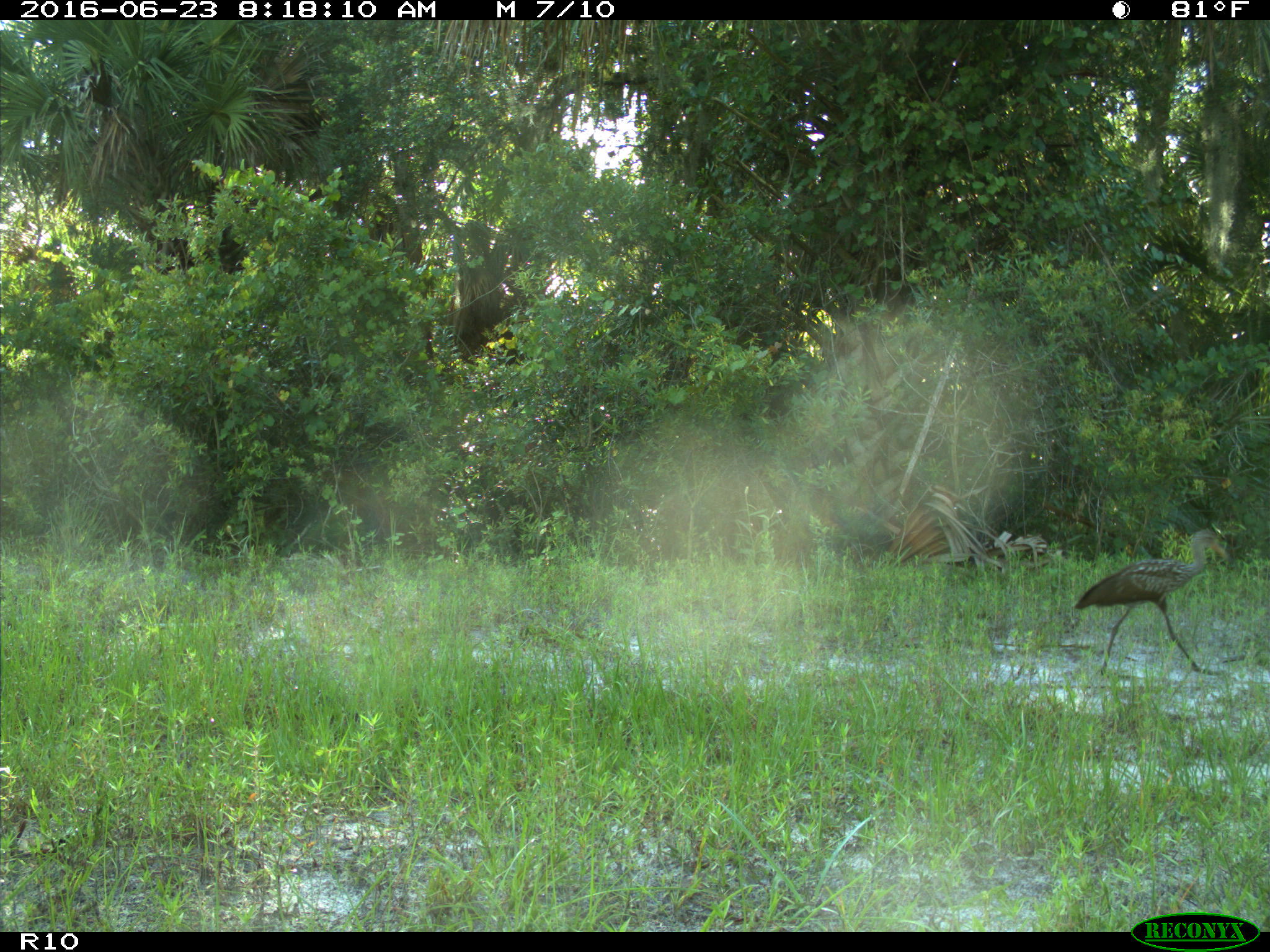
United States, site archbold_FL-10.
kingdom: Animalia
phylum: Chordata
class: Aves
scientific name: Aves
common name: birds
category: unidentified bird